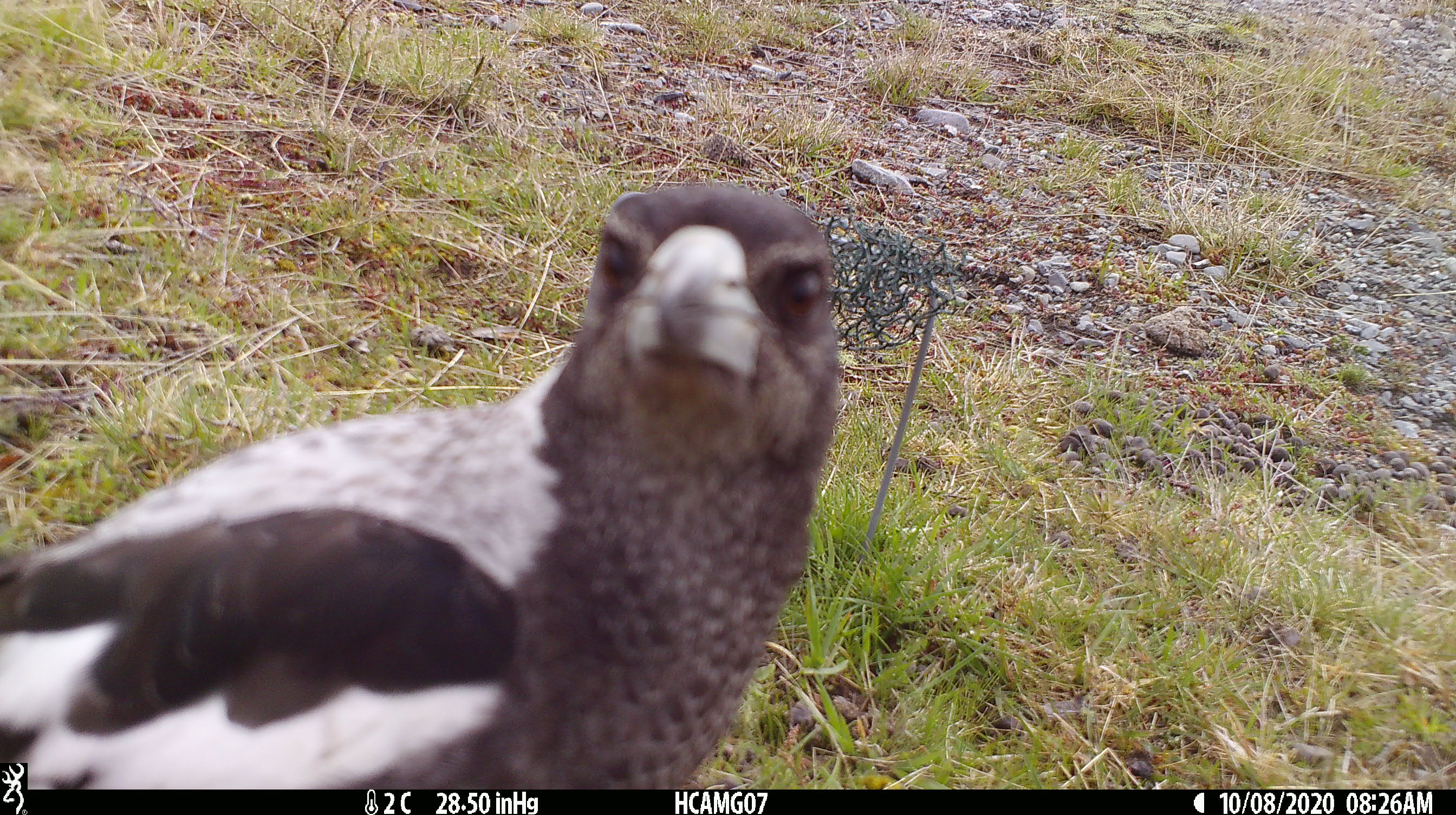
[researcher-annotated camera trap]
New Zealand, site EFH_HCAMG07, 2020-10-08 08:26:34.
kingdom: Animalia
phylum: Chordata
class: Aves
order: Passeriformes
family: Artamidae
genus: Gymnorhina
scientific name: Gymnorhina tibicen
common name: australian magpie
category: magpie